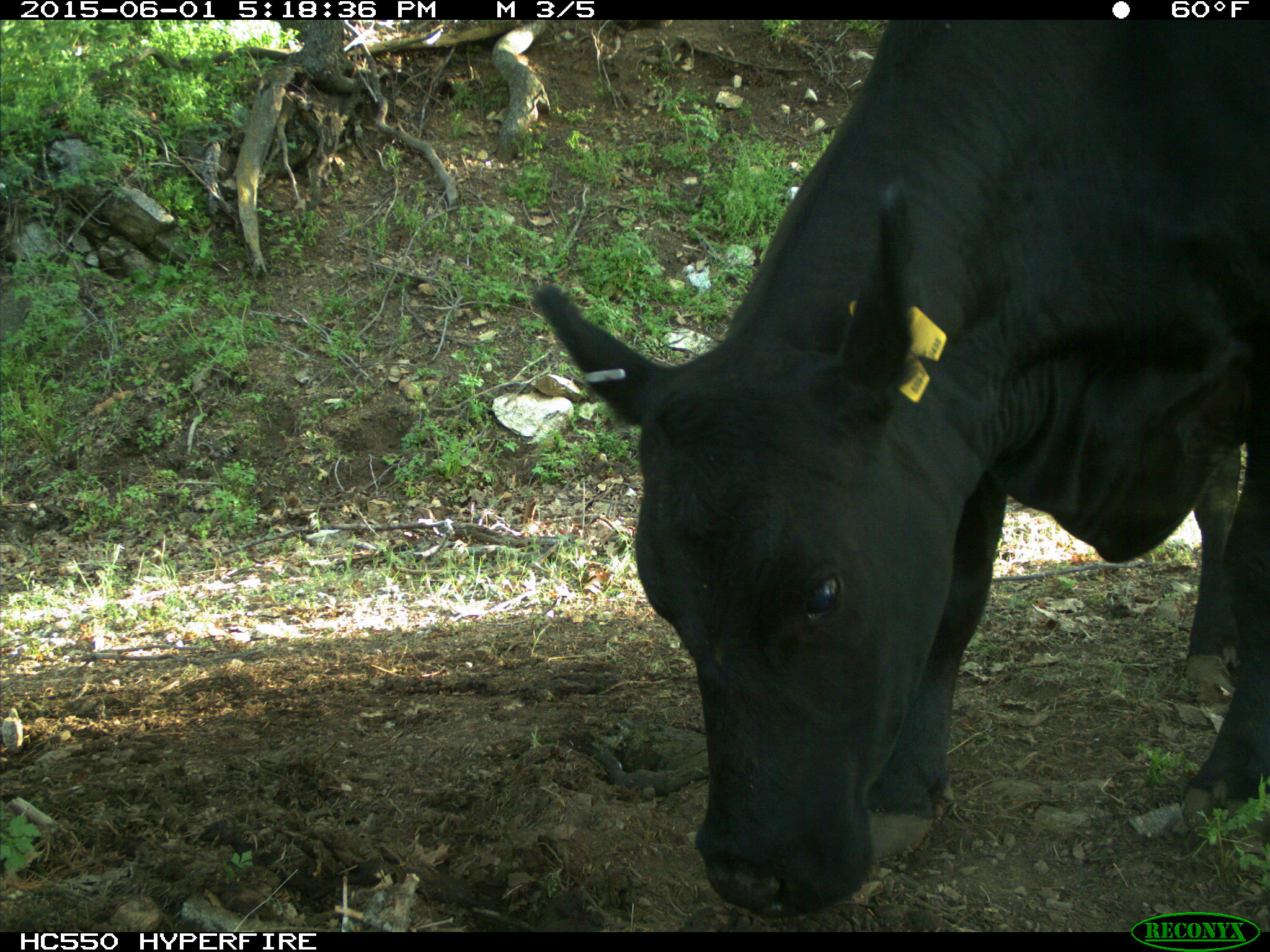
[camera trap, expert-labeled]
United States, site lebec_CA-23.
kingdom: Animalia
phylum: Chordata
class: Mammalia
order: Artiodactyla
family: Bovidae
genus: Bos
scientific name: Bos taurus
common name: domestic cow